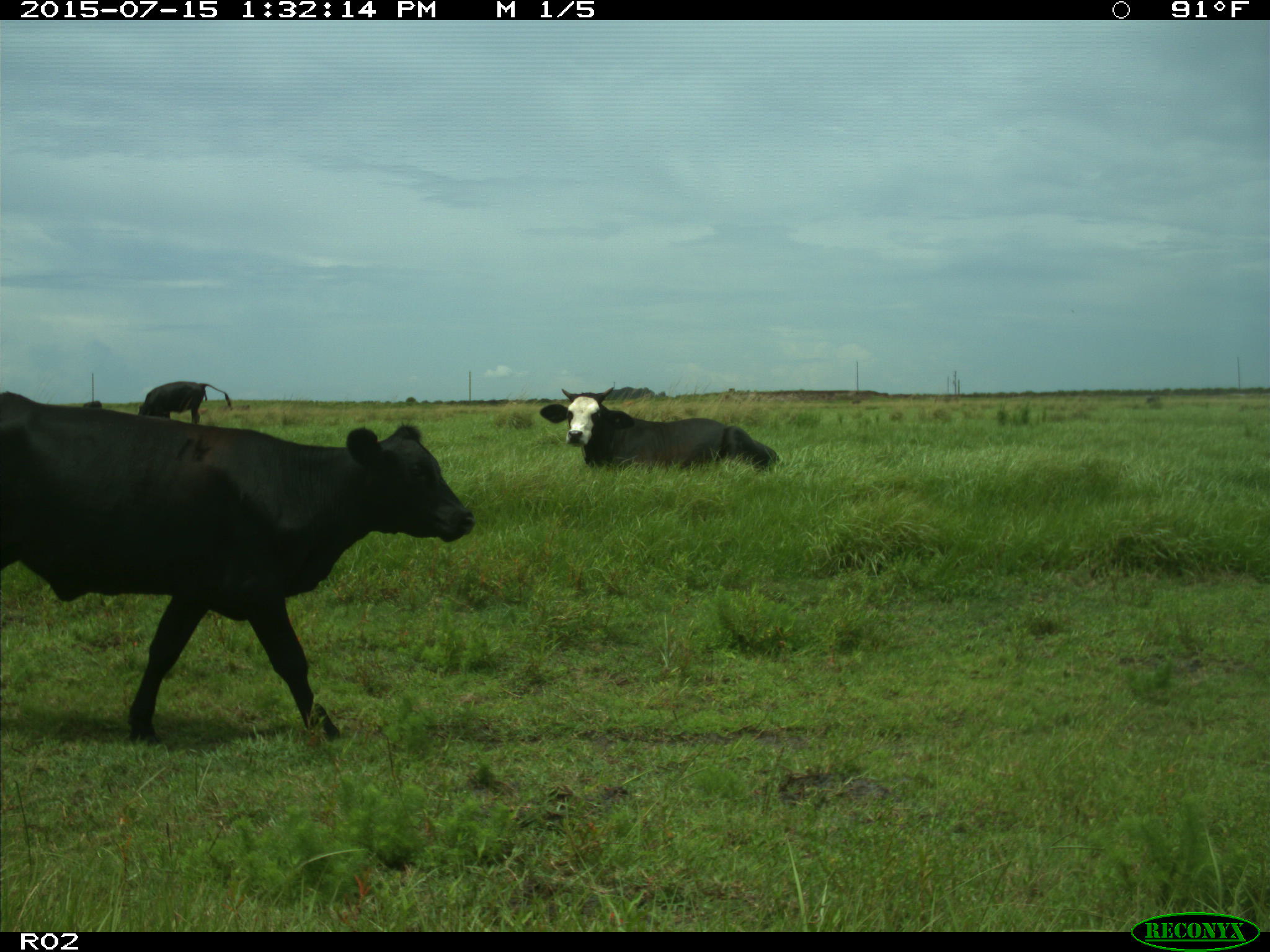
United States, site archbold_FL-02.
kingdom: Animalia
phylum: Chordata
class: Mammalia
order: Artiodactyla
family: Bovidae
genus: Bos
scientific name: Bos taurus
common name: domestic cow